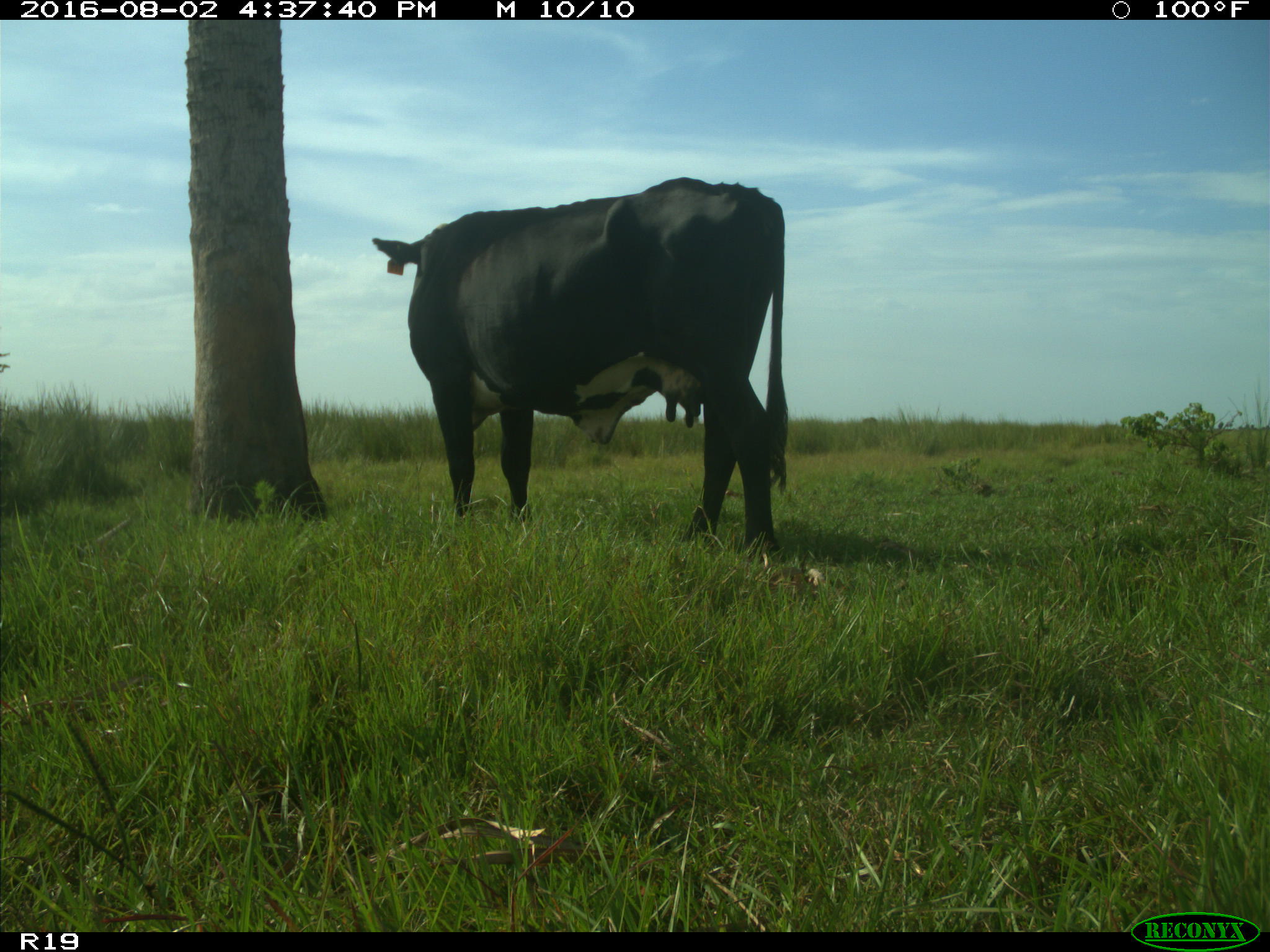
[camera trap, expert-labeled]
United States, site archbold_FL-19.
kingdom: Animalia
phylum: Chordata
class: Mammalia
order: Artiodactyla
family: Bovidae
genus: Bos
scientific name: Bos taurus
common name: domestic cow